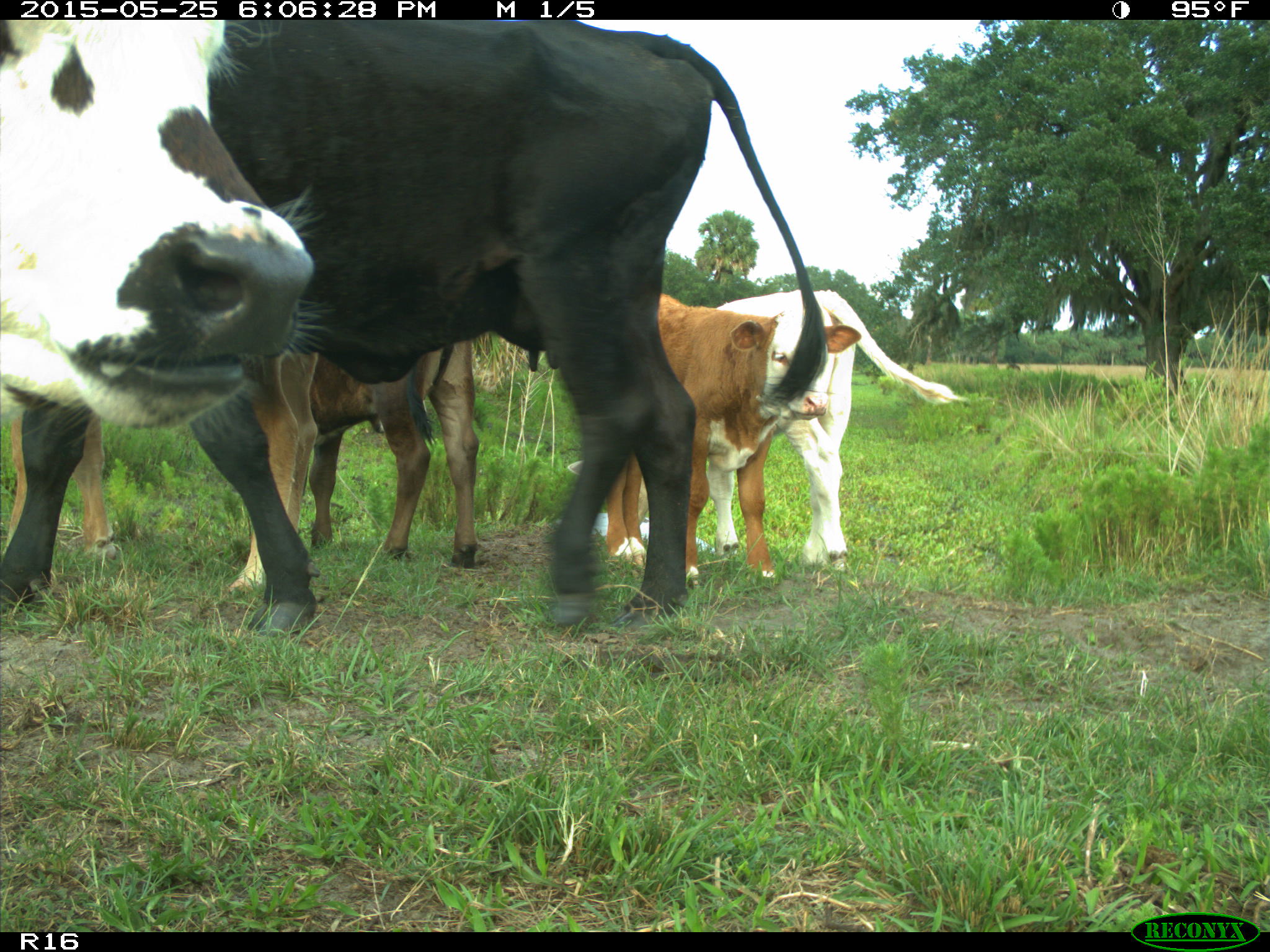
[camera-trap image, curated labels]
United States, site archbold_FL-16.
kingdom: Animalia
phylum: Chordata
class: Mammalia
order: Artiodactyla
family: Bovidae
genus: Bos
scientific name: Bos taurus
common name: domestic cow